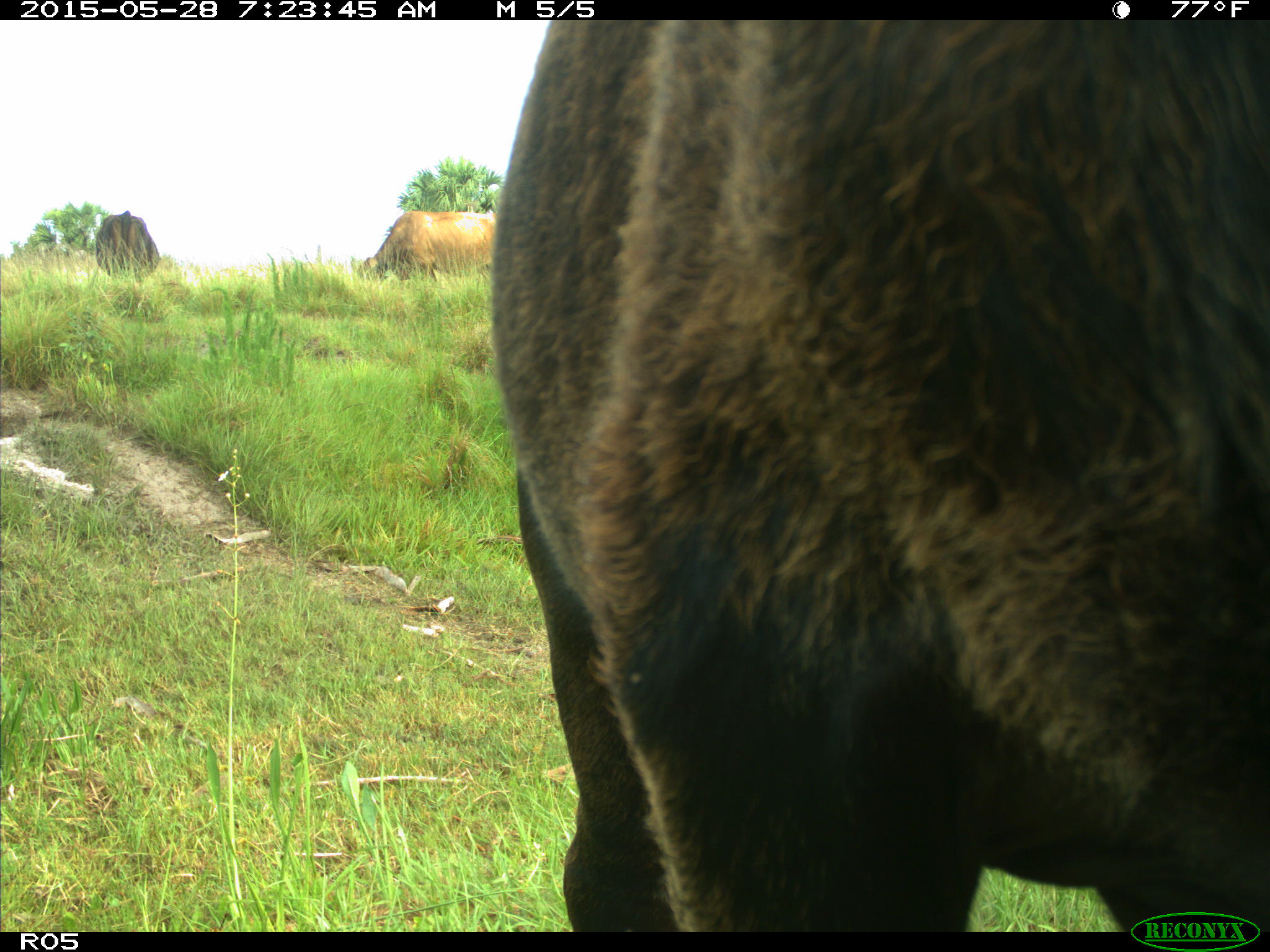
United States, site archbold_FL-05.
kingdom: Animalia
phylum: Chordata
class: Mammalia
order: Artiodactyla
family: Bovidae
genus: Bos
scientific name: Bos taurus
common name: domestic cow